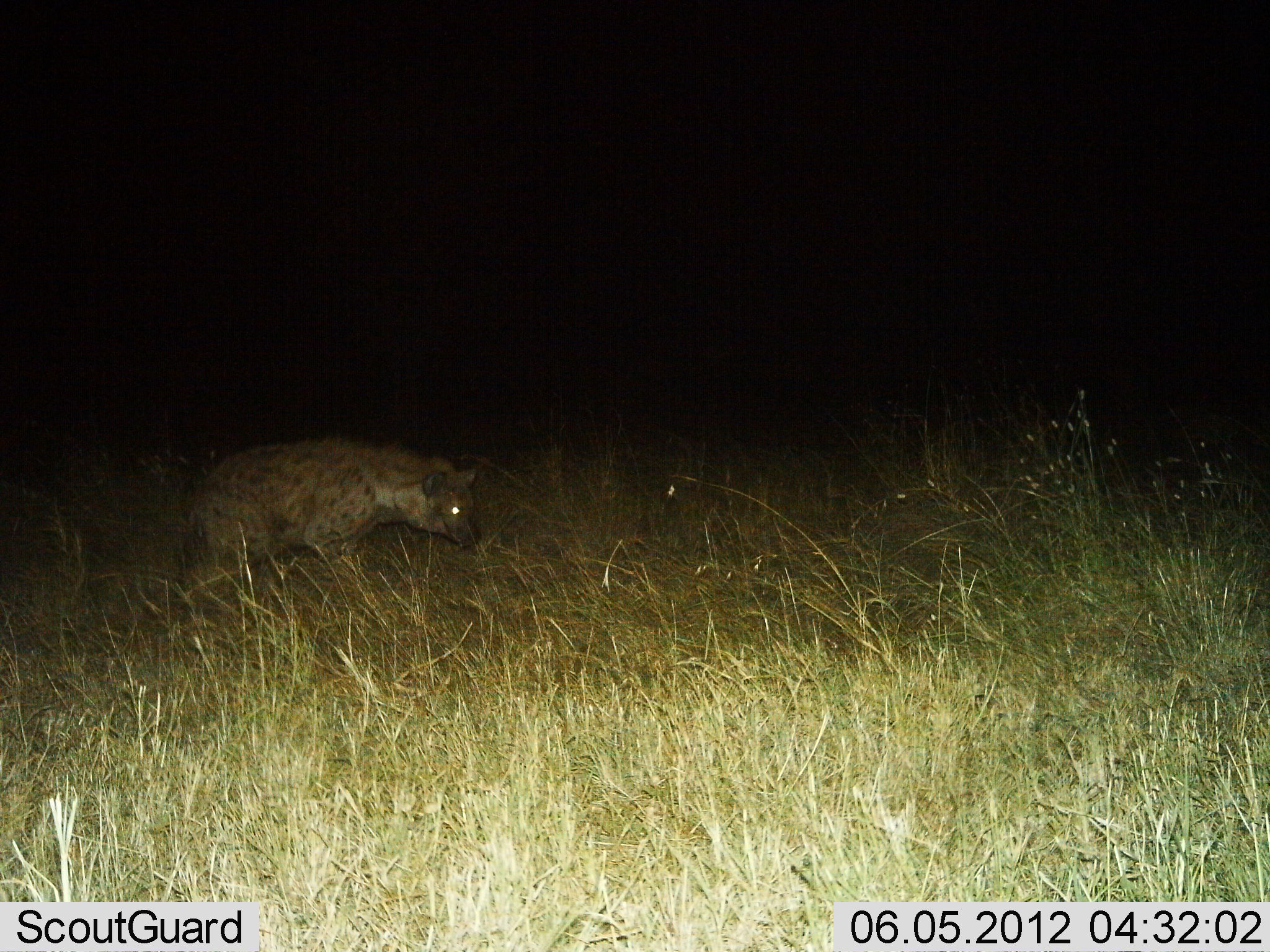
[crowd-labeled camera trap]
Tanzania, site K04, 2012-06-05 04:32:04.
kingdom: Animalia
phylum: Chordata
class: Mammalia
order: Carnivora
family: Hyaenidae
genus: Crocuta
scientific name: Crocuta crocuta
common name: spotted hyena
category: hyenaspotted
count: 1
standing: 10%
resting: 0%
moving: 90%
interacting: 0%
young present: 0%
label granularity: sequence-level